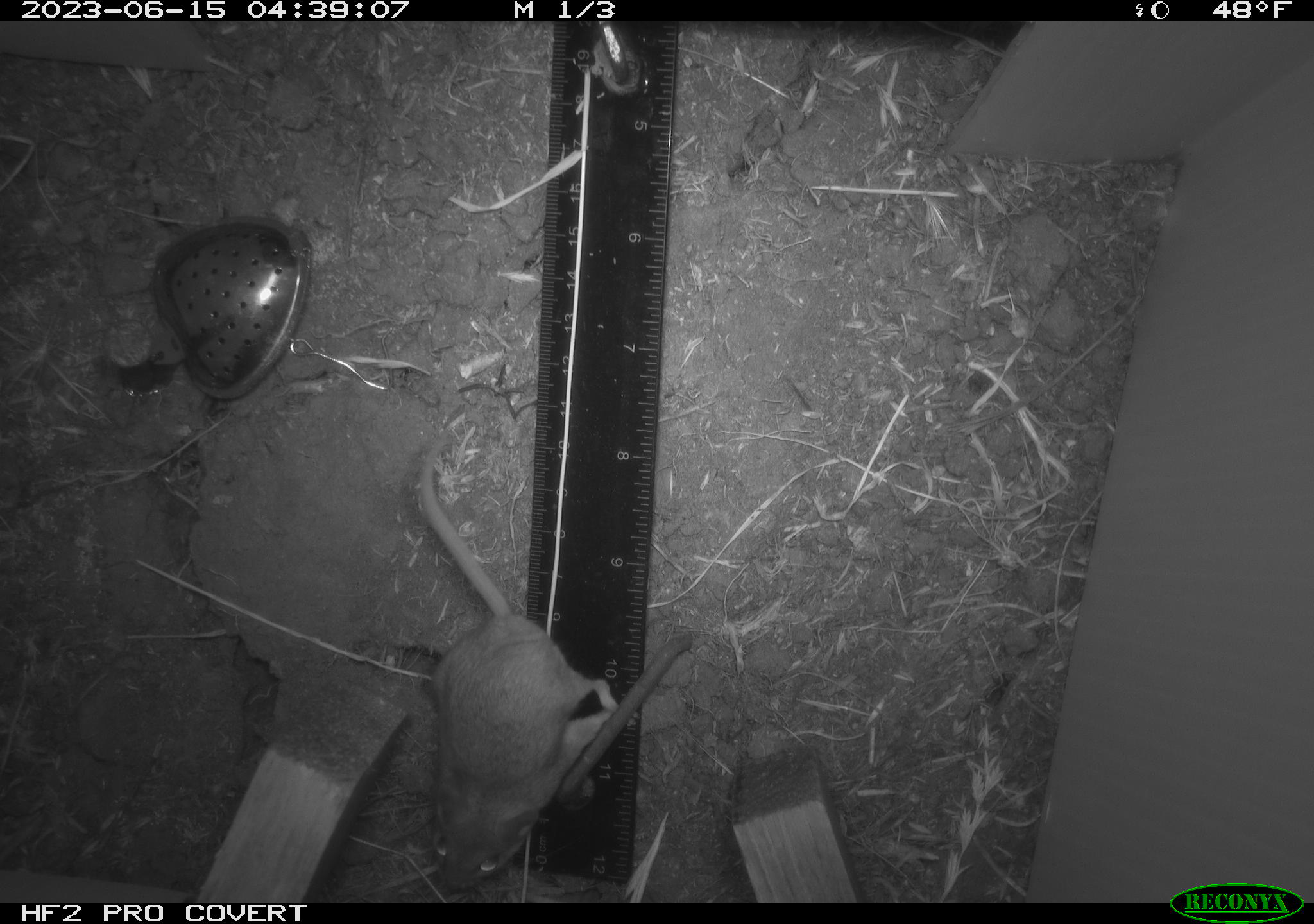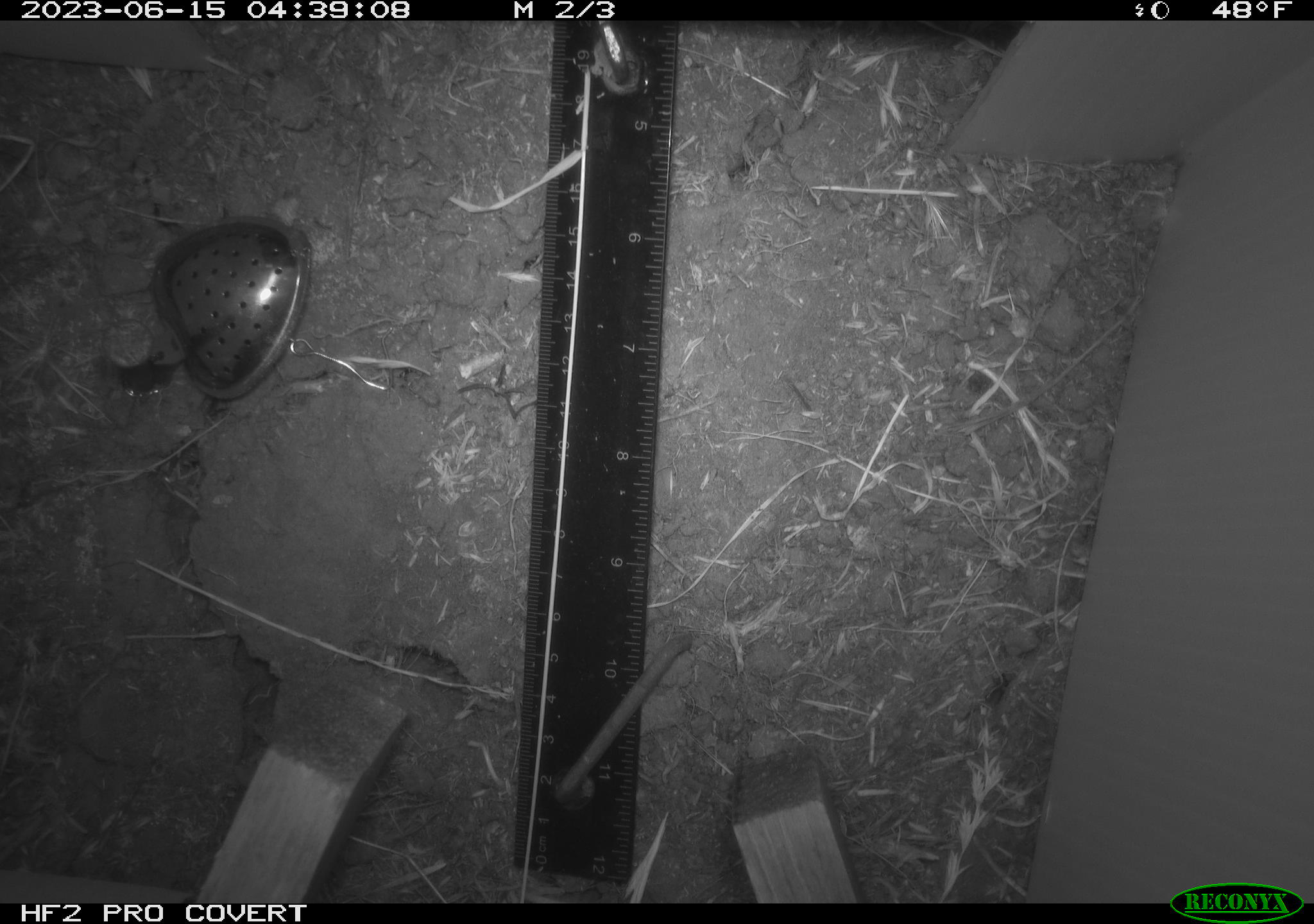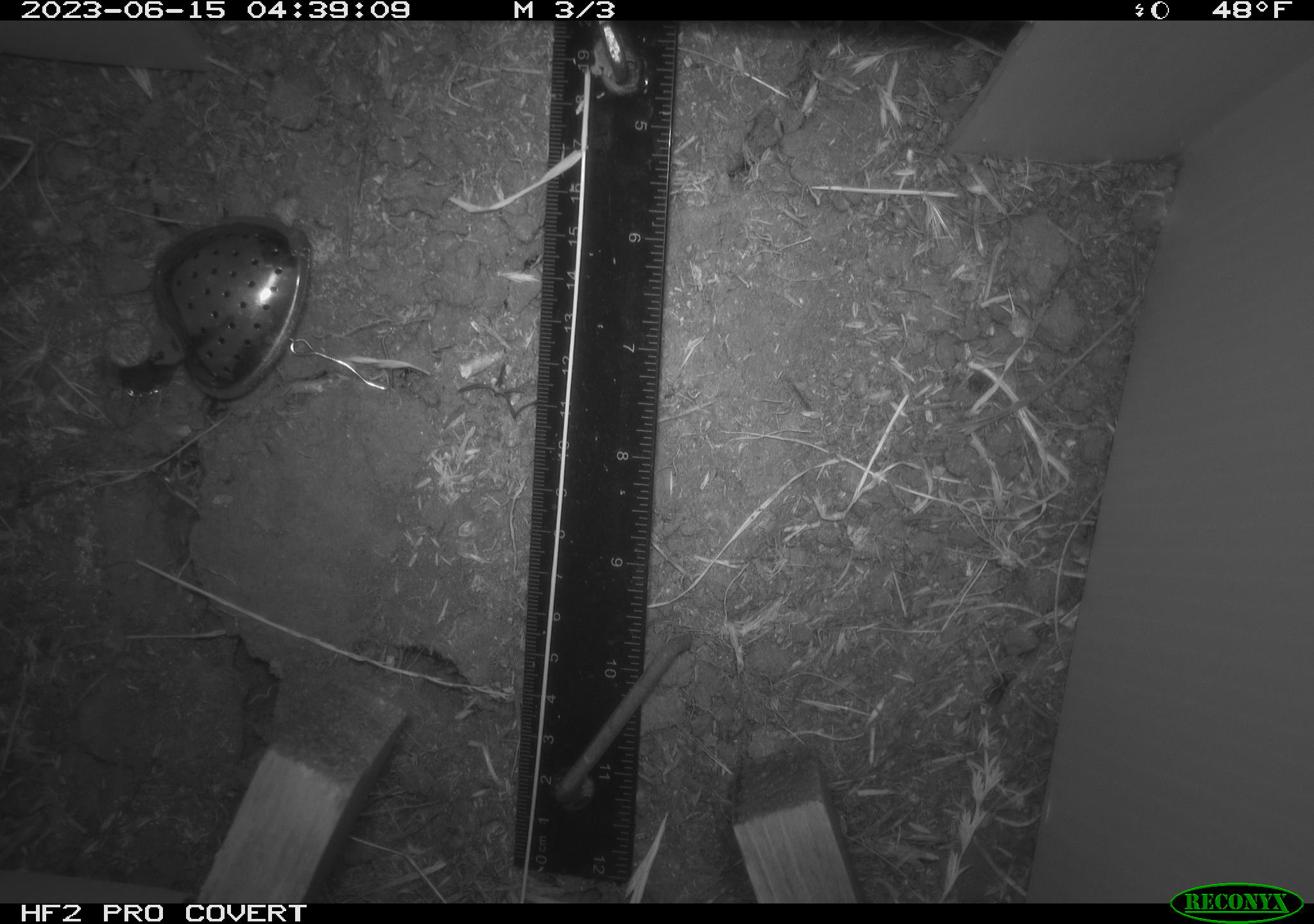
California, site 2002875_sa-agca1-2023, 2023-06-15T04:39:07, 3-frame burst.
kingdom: Animalia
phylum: Chordata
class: Mammalia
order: Rodentia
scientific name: Rodentia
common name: mouse species